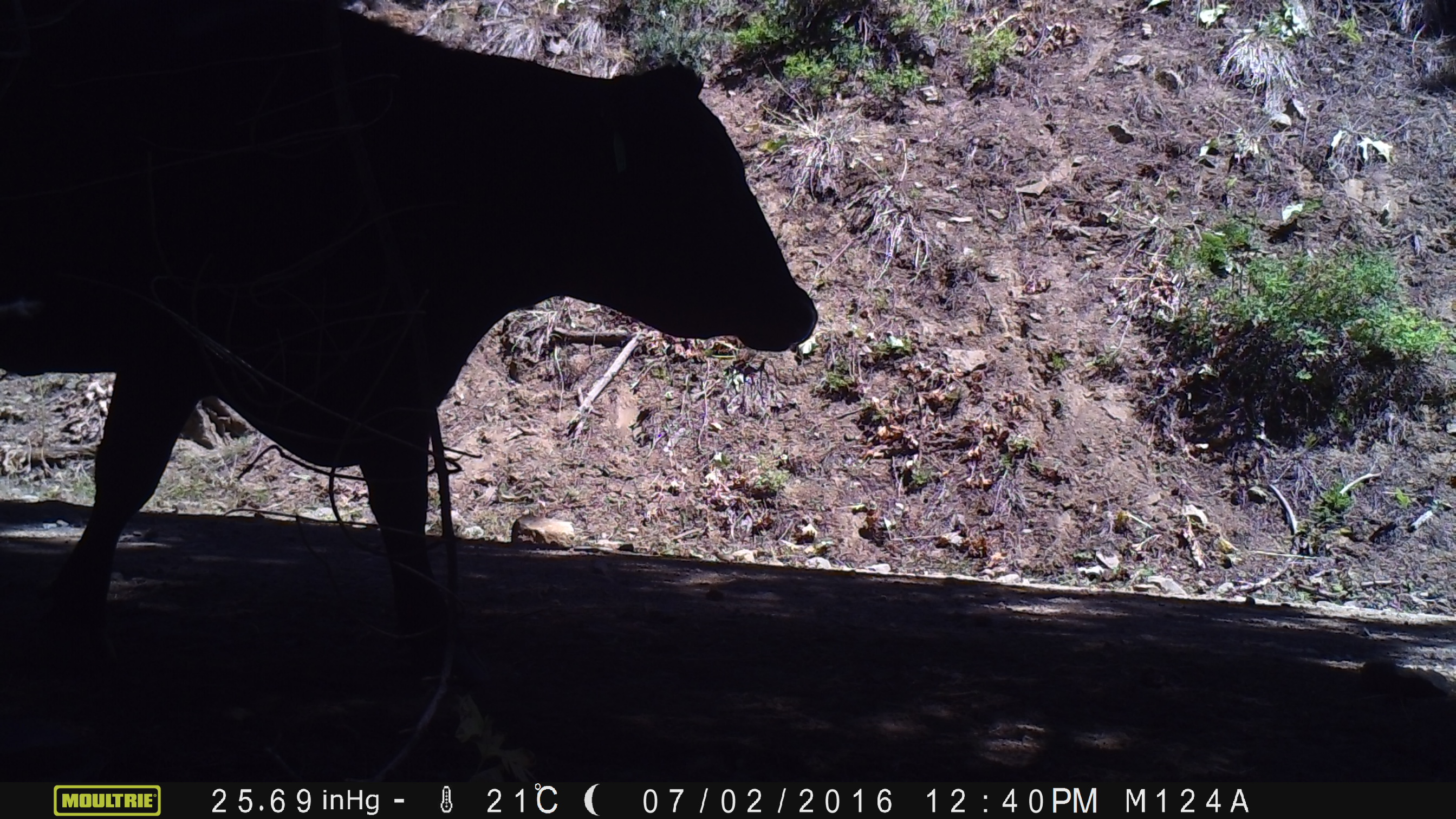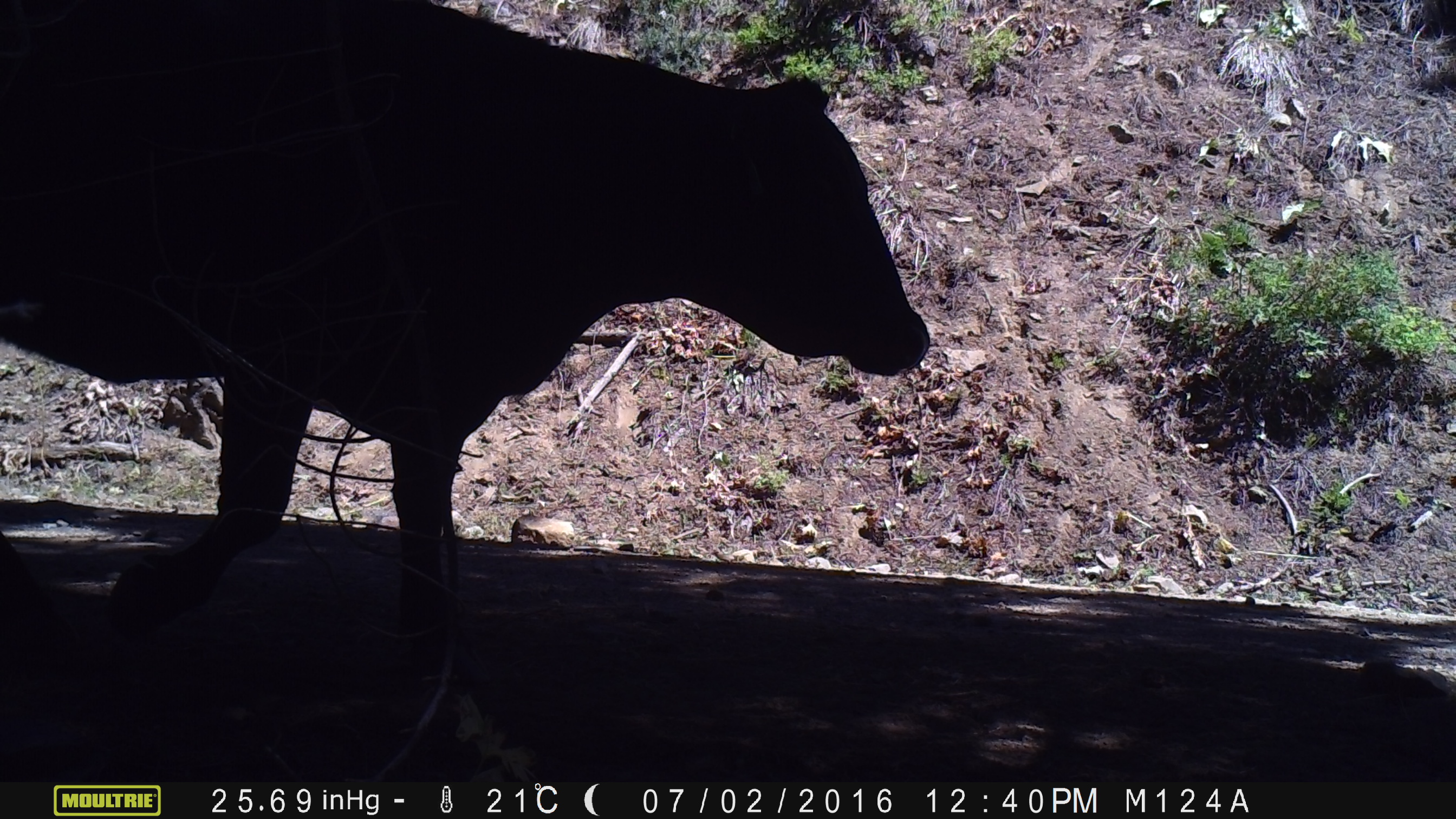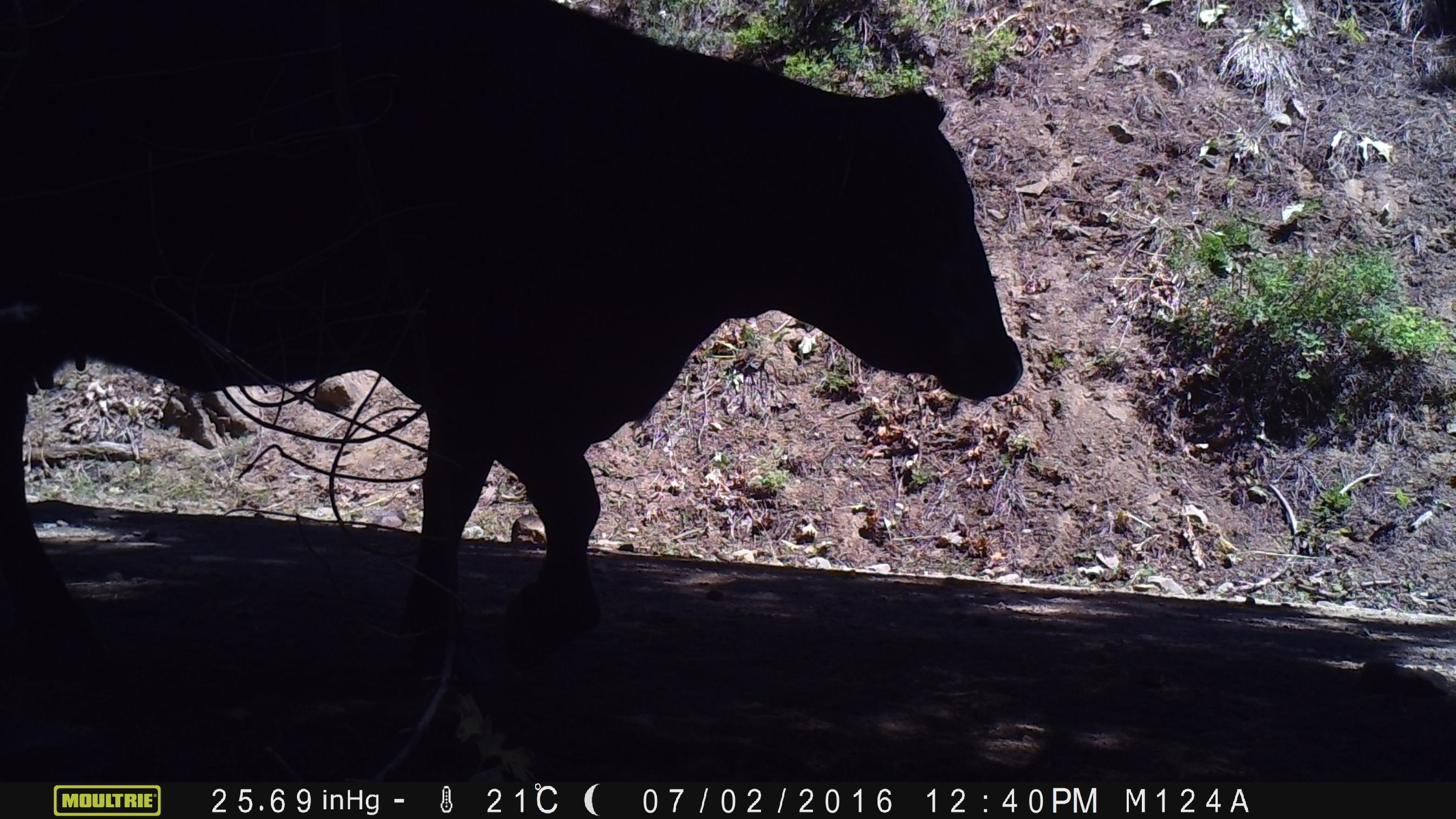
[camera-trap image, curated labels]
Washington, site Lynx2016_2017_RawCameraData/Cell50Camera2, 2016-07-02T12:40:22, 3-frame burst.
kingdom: Animalia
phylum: Chordata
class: Mammalia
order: Artiodactyla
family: Bovidae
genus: Bos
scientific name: Bos taurus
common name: domestic cattle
Domestic cattle (Bos taurus). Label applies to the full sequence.